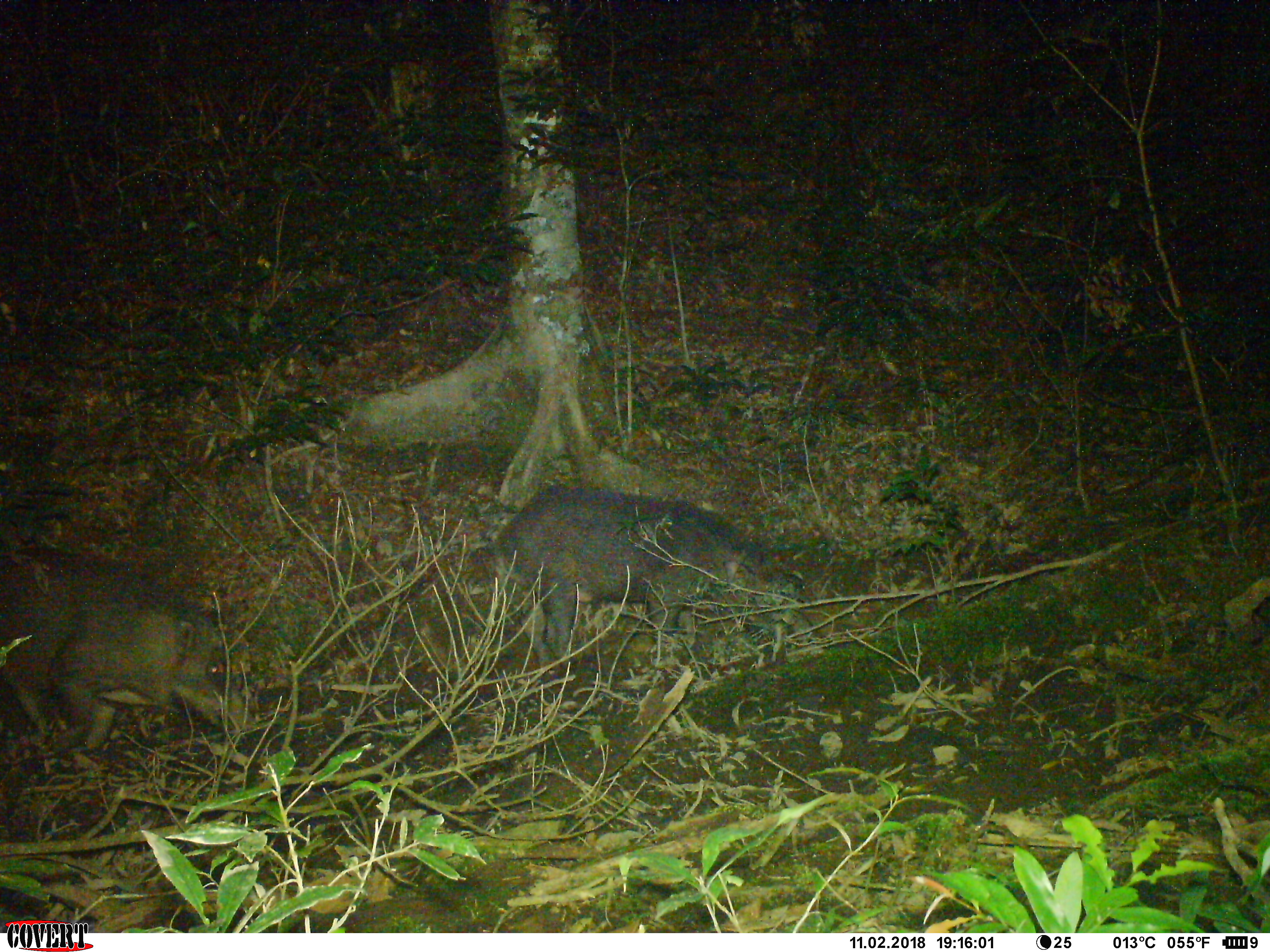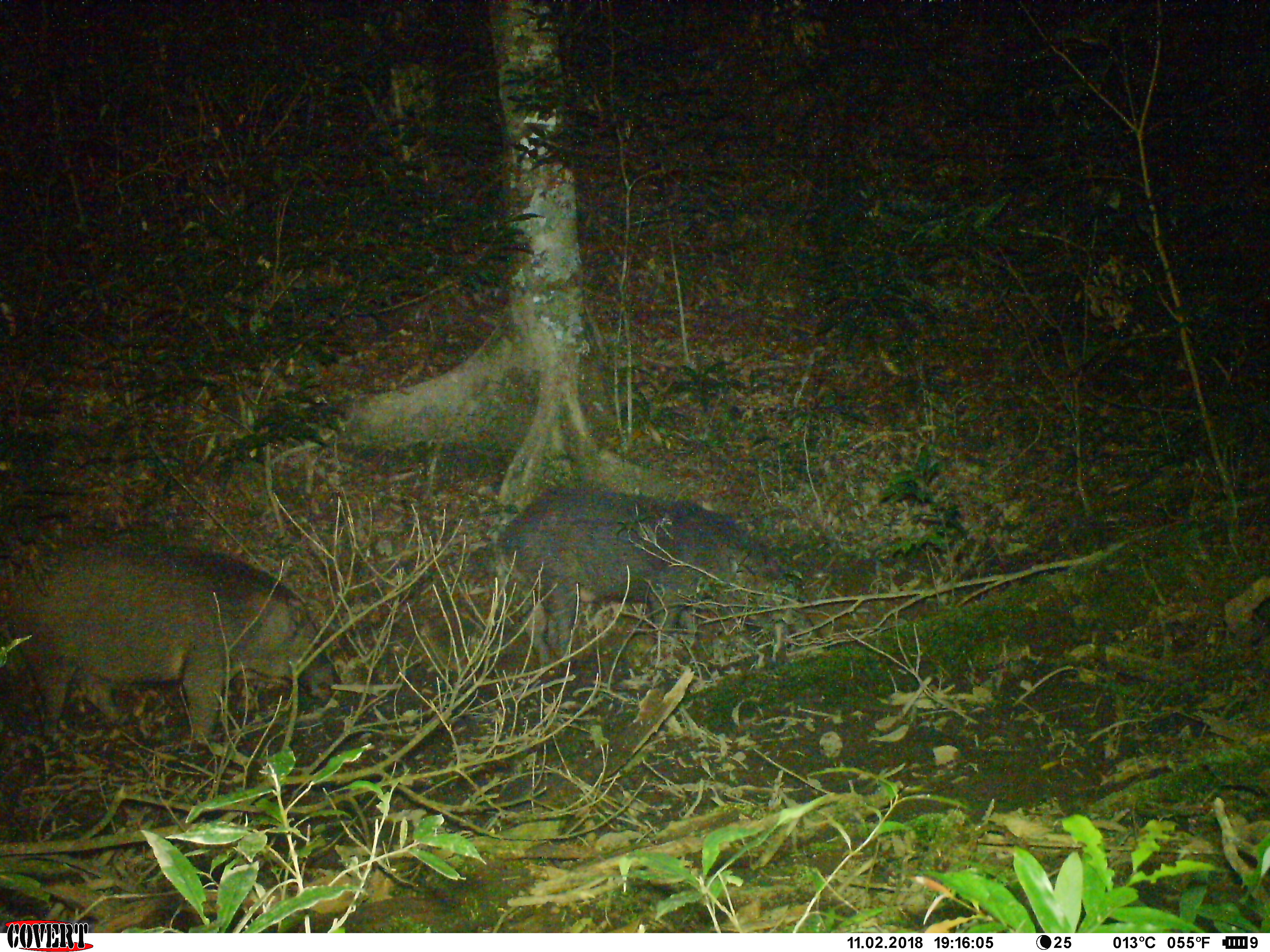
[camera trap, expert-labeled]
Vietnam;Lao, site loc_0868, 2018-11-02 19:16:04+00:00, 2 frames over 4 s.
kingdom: Animalia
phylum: Chordata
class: Mammalia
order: Artiodactyla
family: Suidae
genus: Sus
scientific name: Sus scrofa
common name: eurasian wild pig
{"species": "eurasian wild pig (Sus scrofa)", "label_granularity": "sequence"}